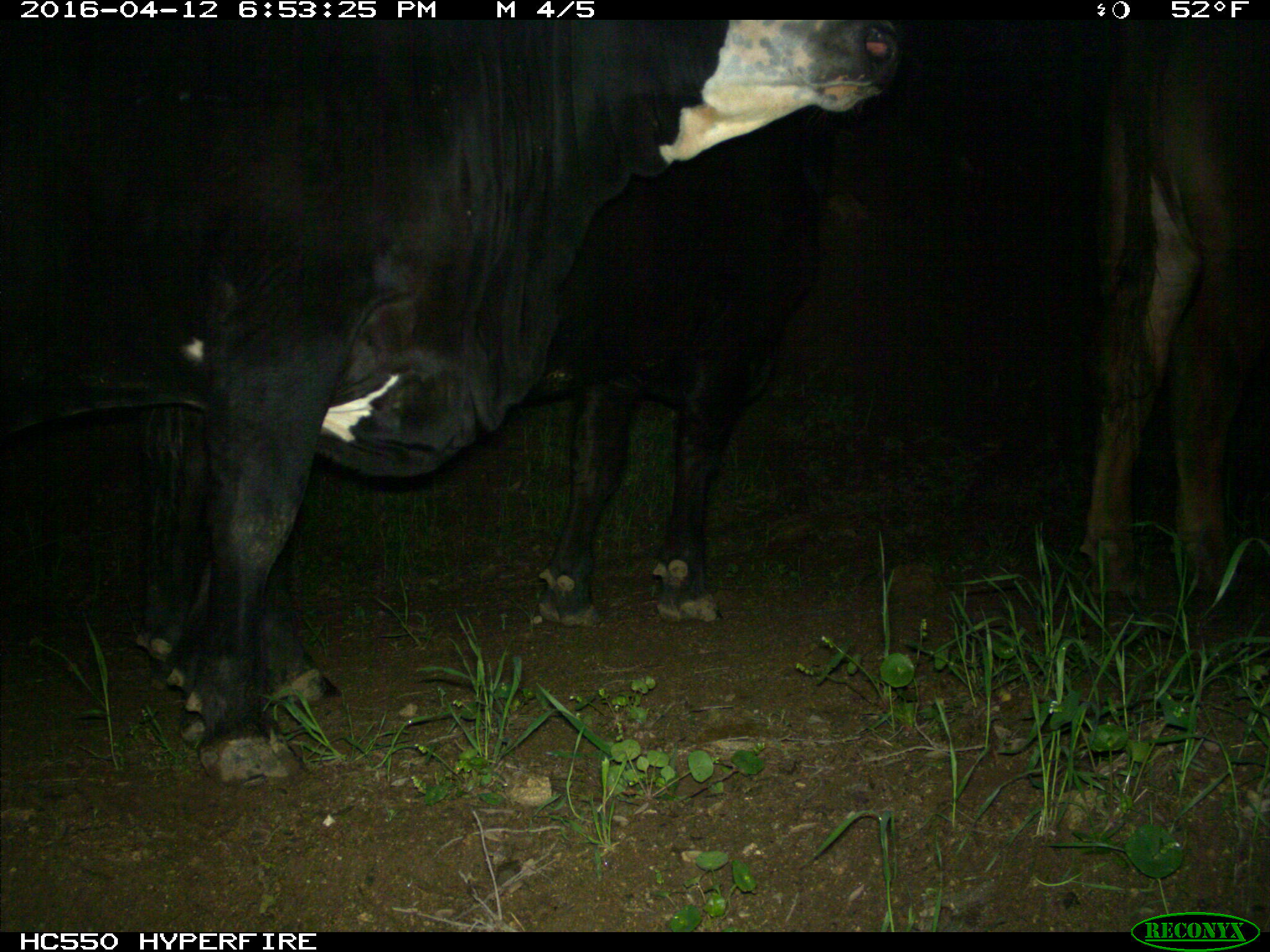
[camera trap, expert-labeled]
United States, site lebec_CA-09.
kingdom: Animalia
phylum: Chordata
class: Mammalia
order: Artiodactyla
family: Bovidae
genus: Bos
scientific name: Bos taurus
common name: domestic cow